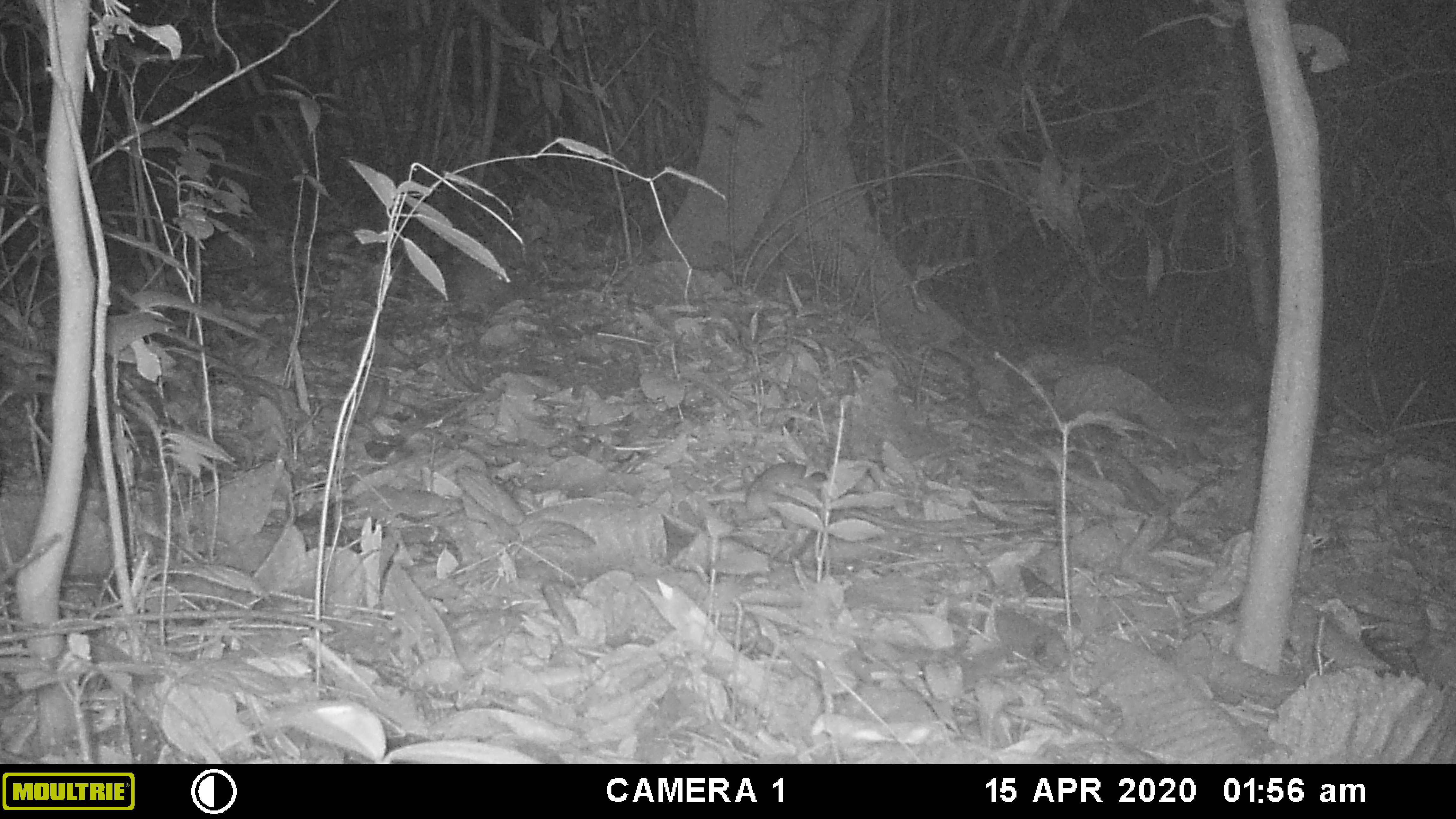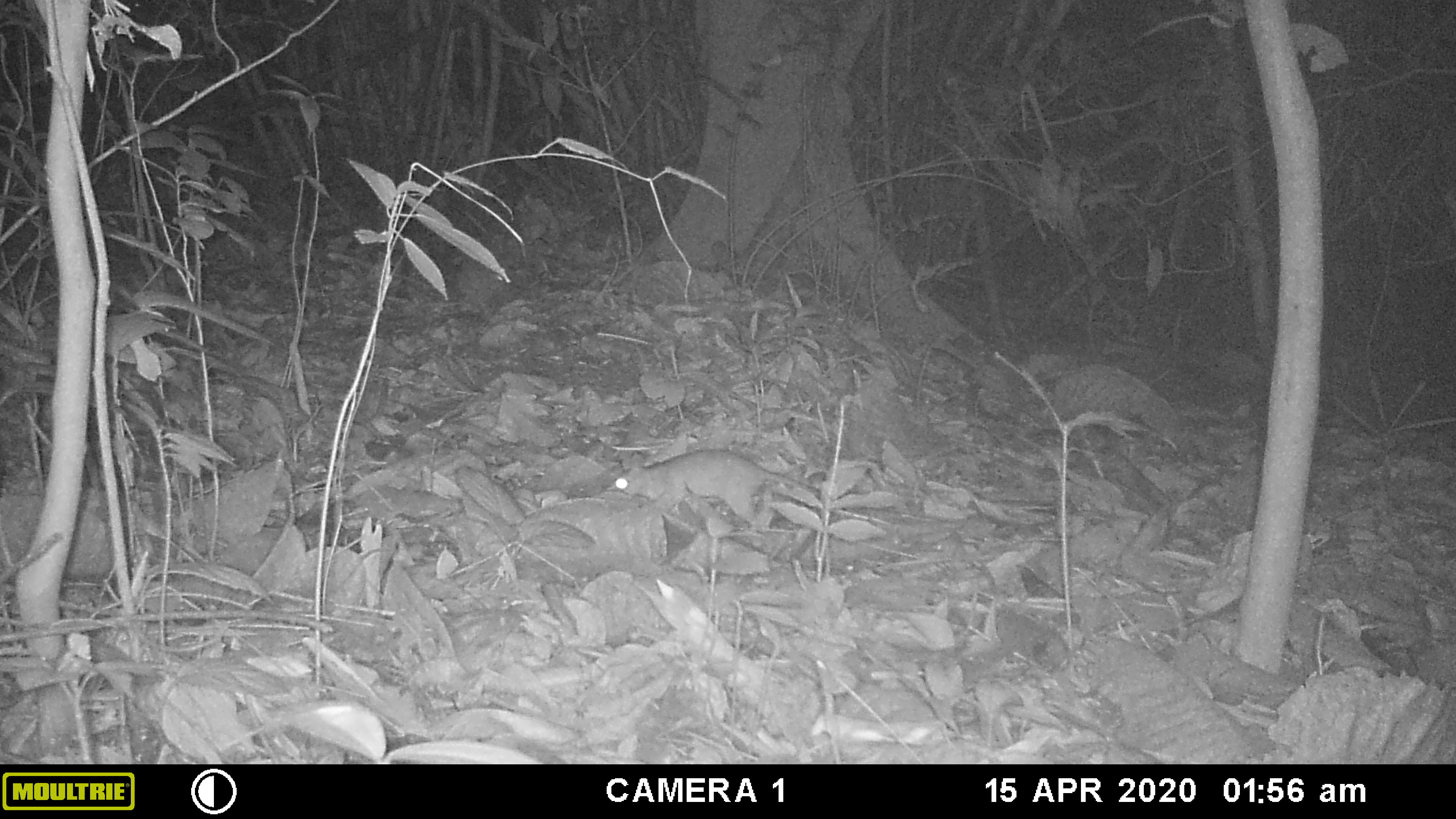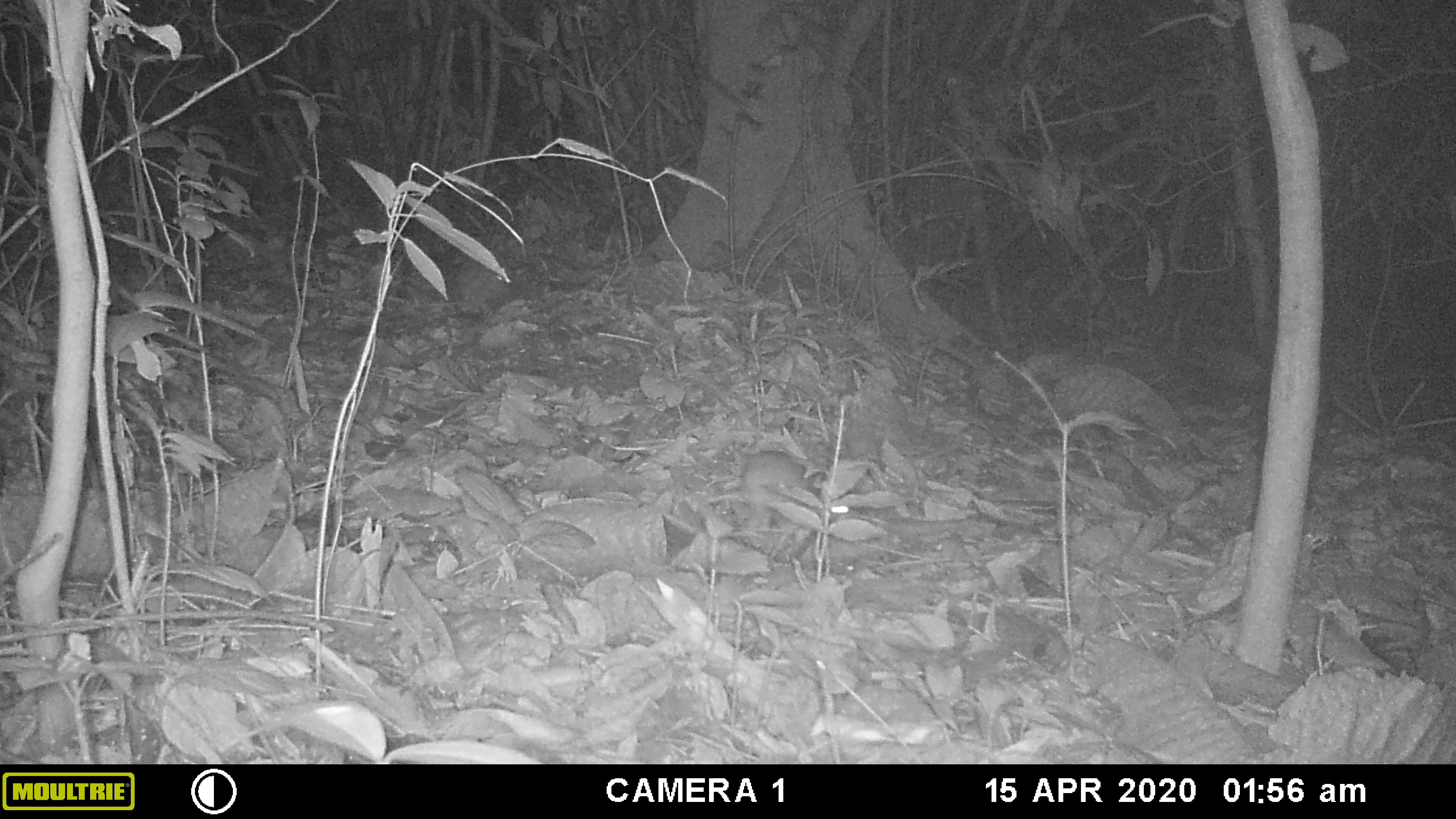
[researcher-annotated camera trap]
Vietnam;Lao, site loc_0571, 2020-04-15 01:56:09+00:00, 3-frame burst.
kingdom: Animalia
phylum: Chordata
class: Mammalia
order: Rodentia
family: Muridae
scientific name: Muridae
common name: old-world mice and rats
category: unidentified murid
Unidentified murid (old-world mice and rats) (Muridae). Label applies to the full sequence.